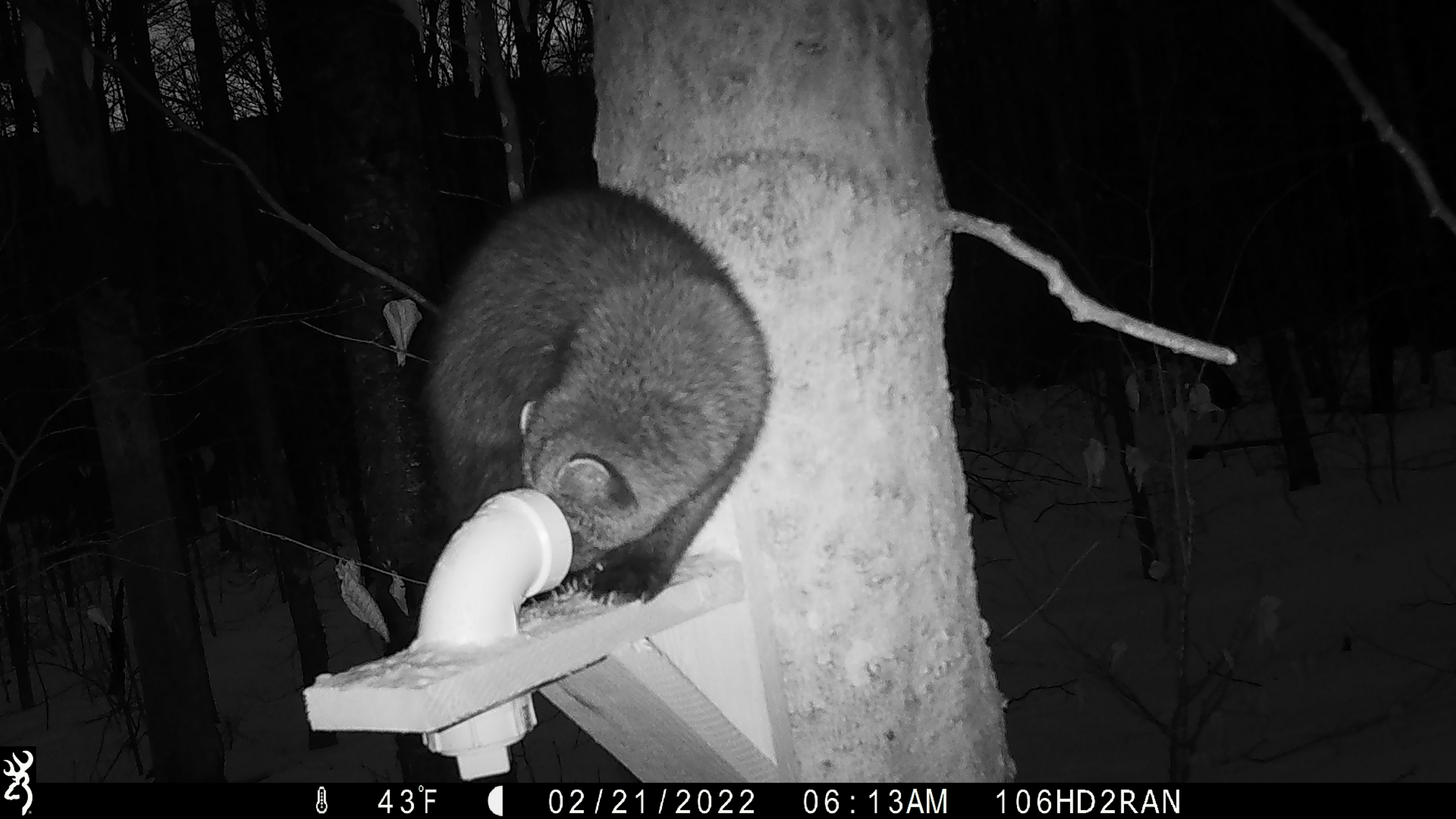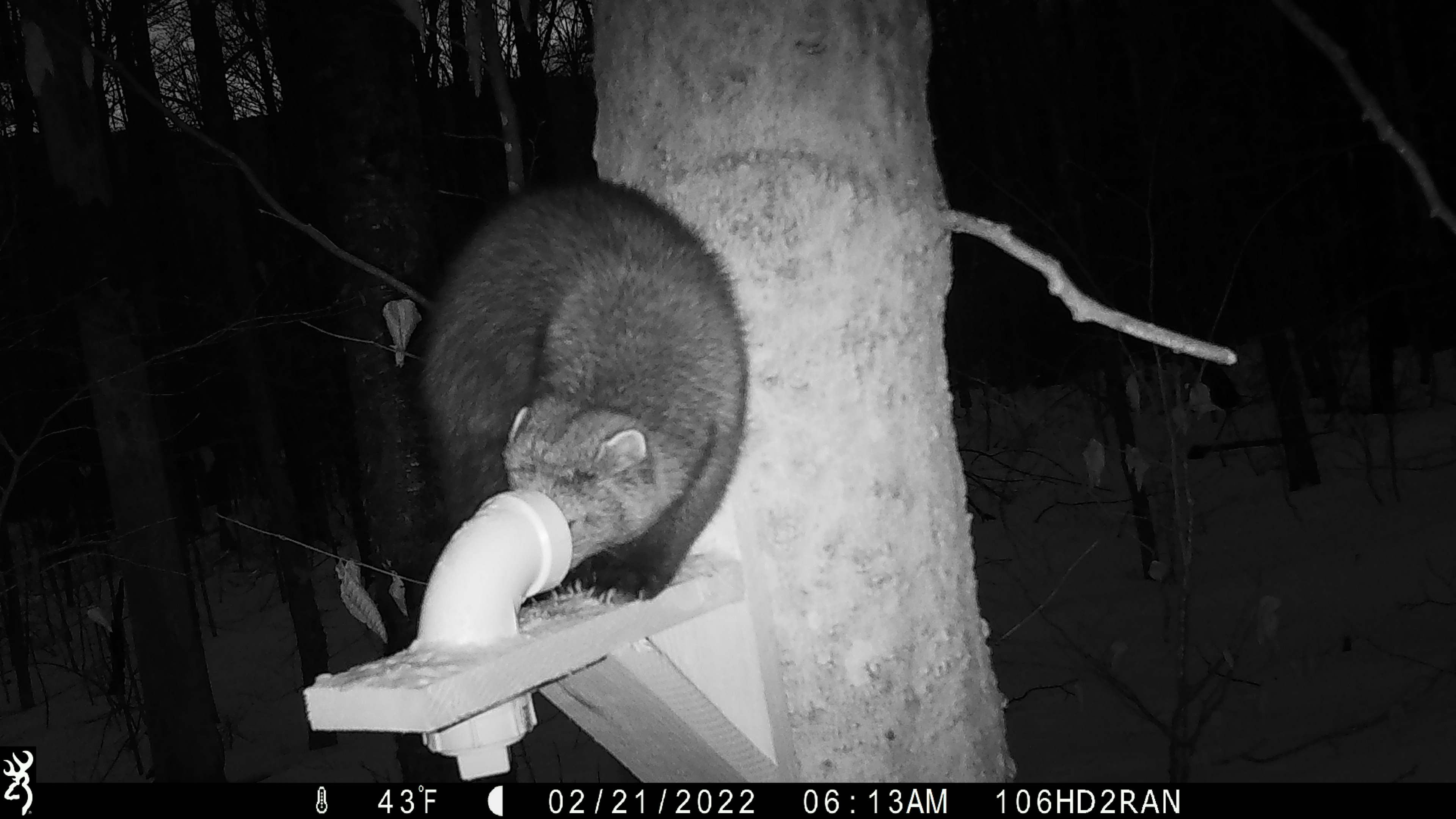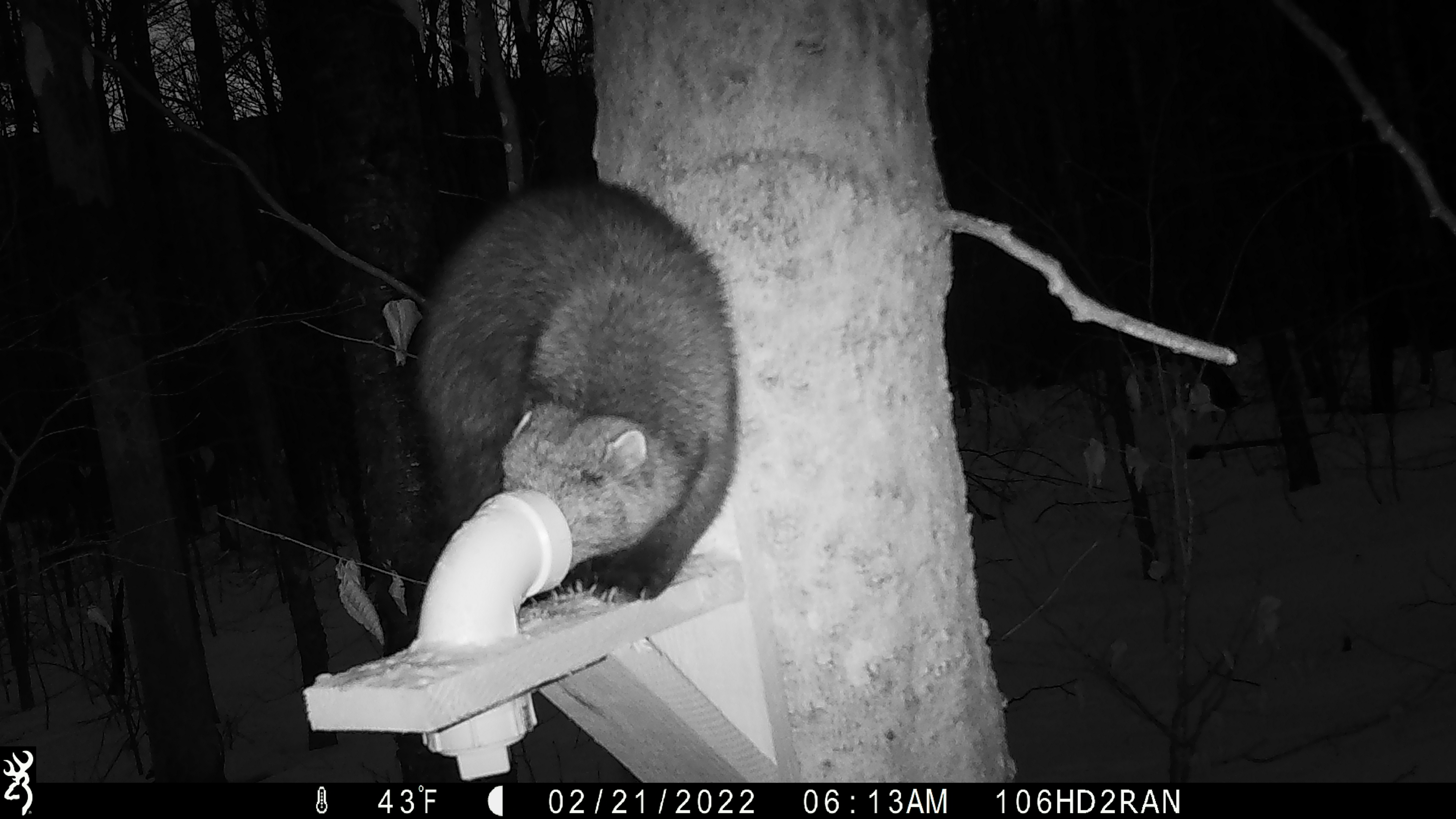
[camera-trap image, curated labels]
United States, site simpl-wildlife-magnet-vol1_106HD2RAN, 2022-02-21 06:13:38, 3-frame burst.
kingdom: Animalia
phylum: Chordata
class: Mammalia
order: Carnivora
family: Mustelidae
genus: Pekania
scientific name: Pekania pennanti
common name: fisher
Fisher (Pekania pennanti).